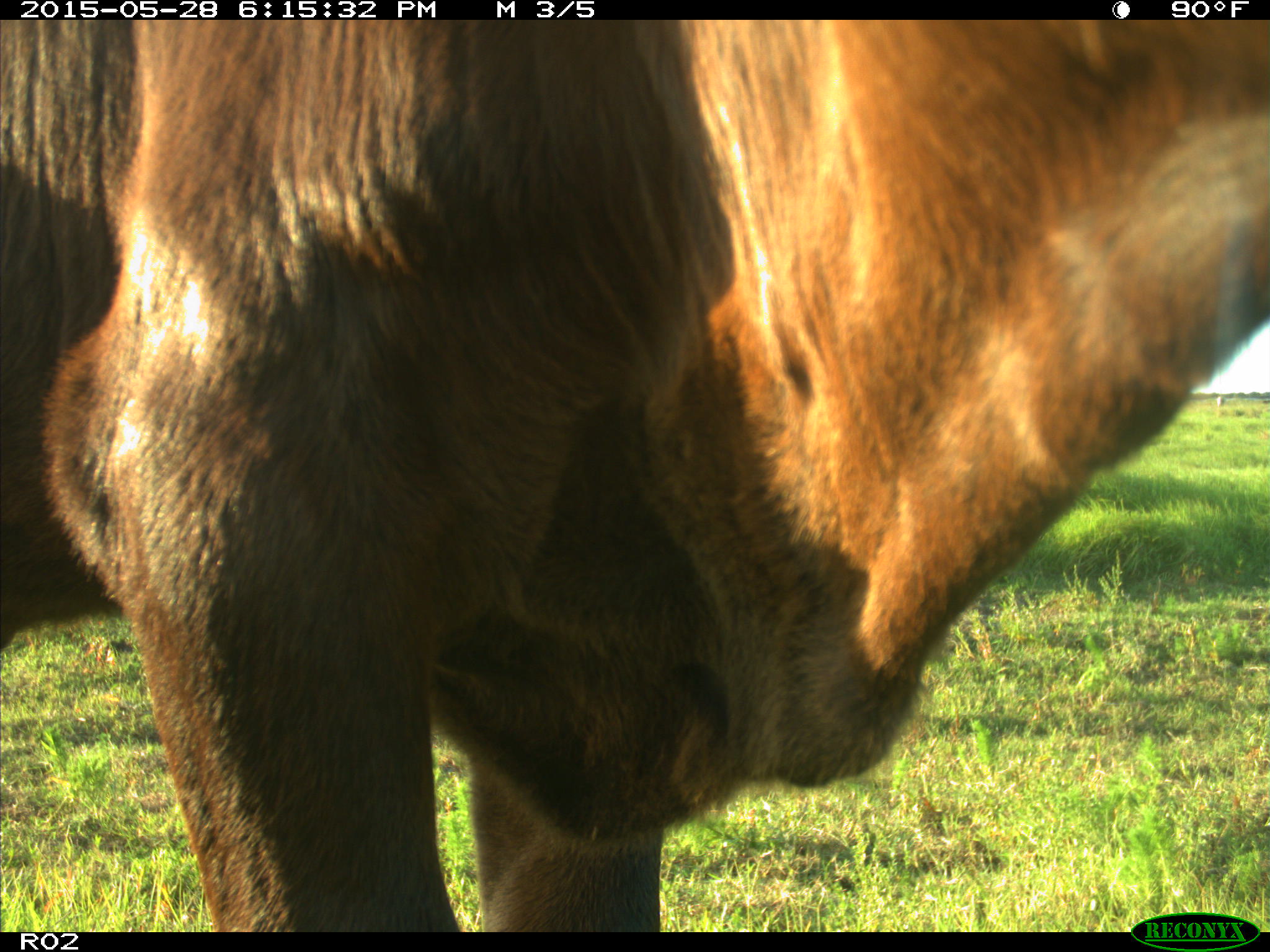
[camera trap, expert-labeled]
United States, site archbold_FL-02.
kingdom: Animalia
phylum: Chordata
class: Mammalia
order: Artiodactyla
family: Bovidae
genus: Bos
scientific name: Bos taurus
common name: domestic cow